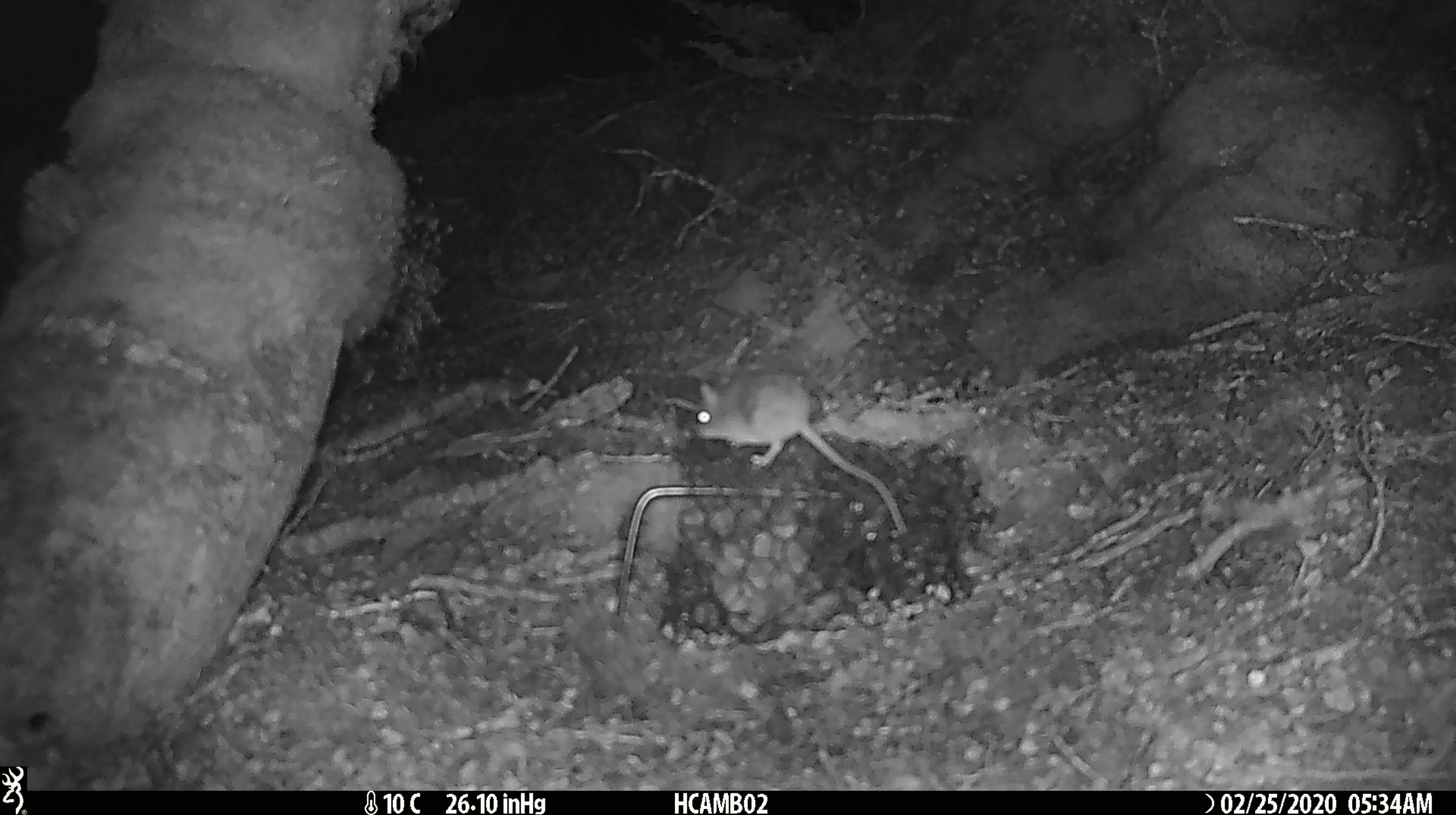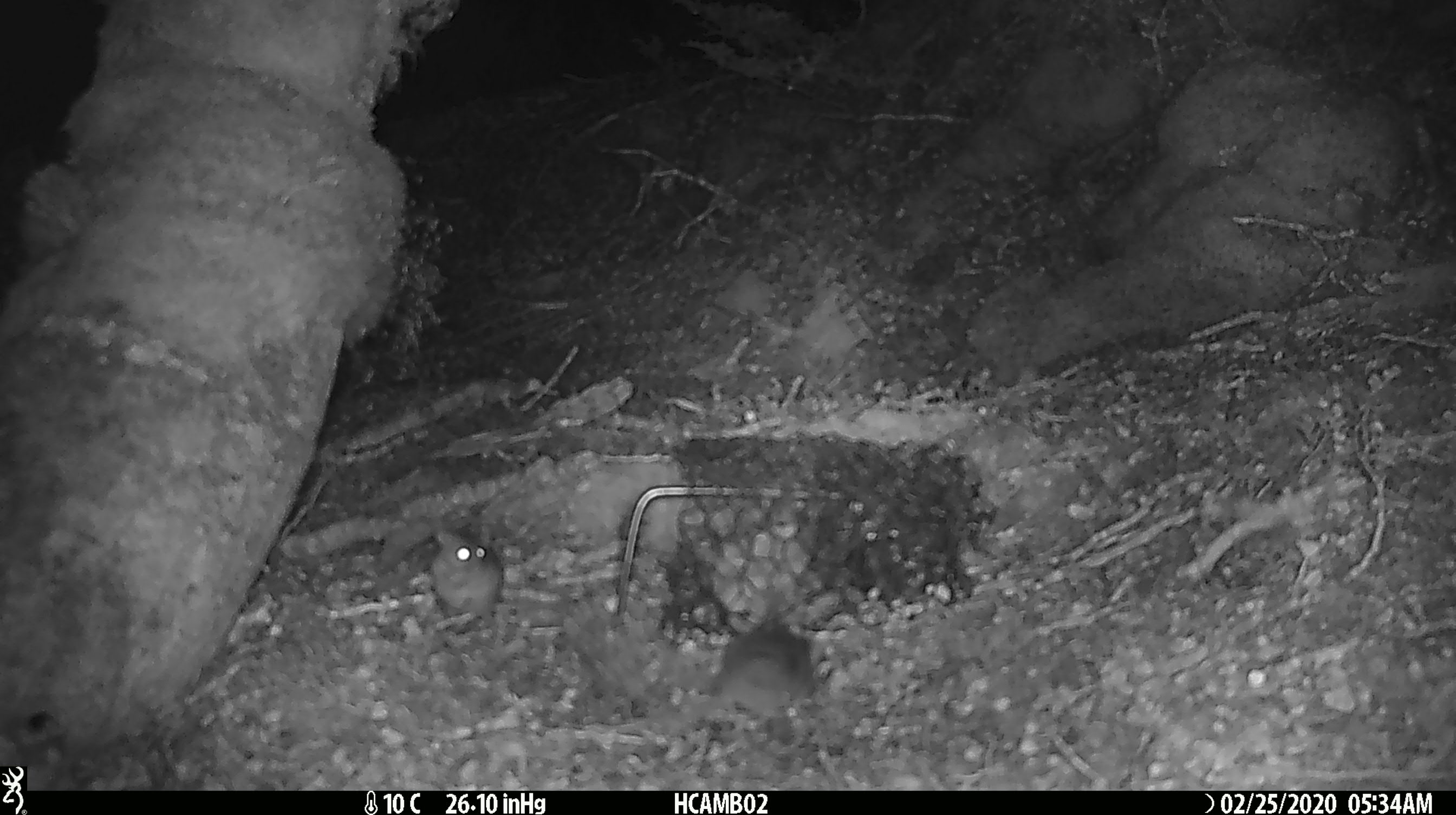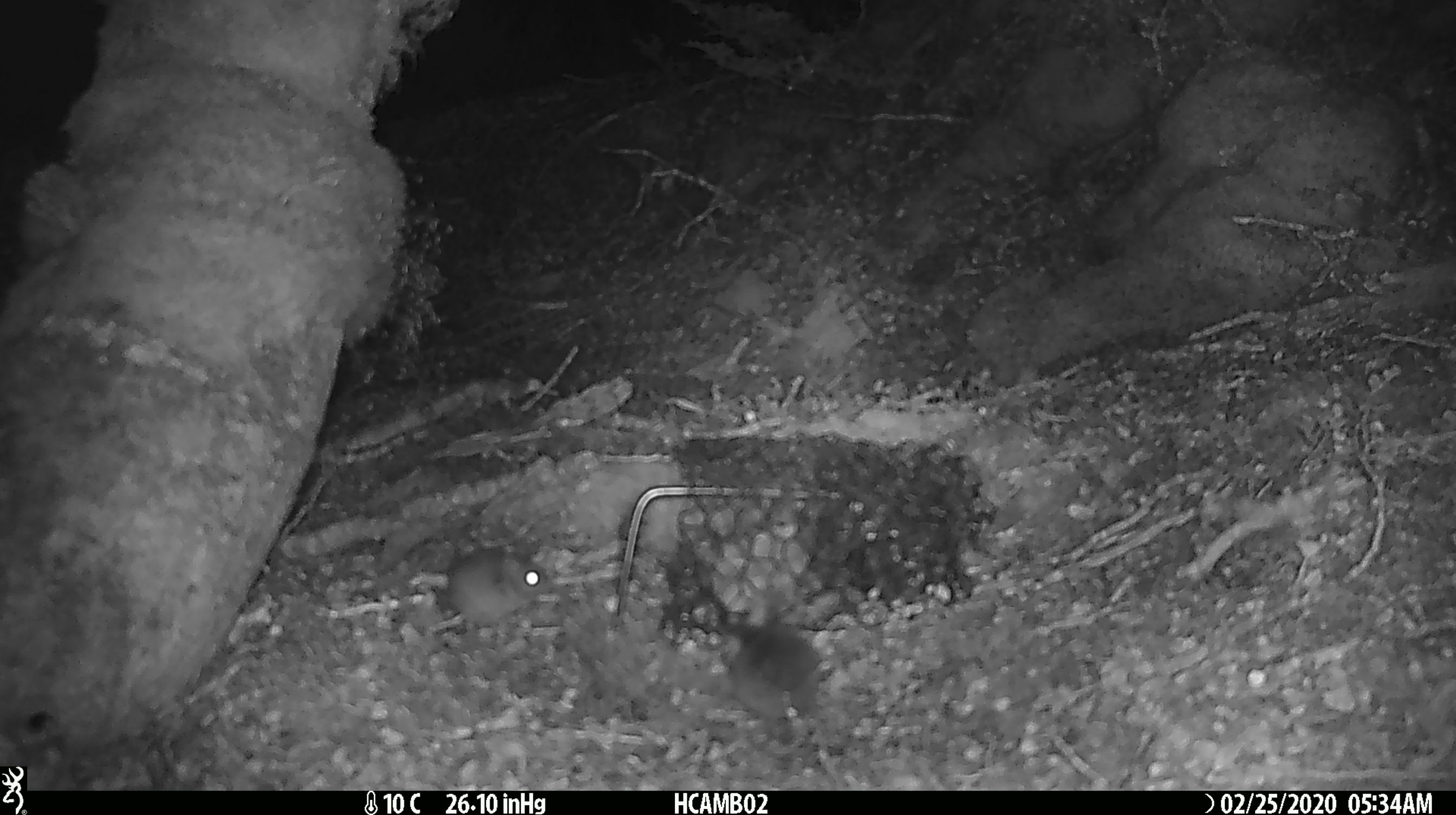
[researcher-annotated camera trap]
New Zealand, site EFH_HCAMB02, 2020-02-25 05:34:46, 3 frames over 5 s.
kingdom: Animalia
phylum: Chordata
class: Mammalia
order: Rodentia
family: Muridae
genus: Mus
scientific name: Mus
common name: mouse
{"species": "mouse (Mus)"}